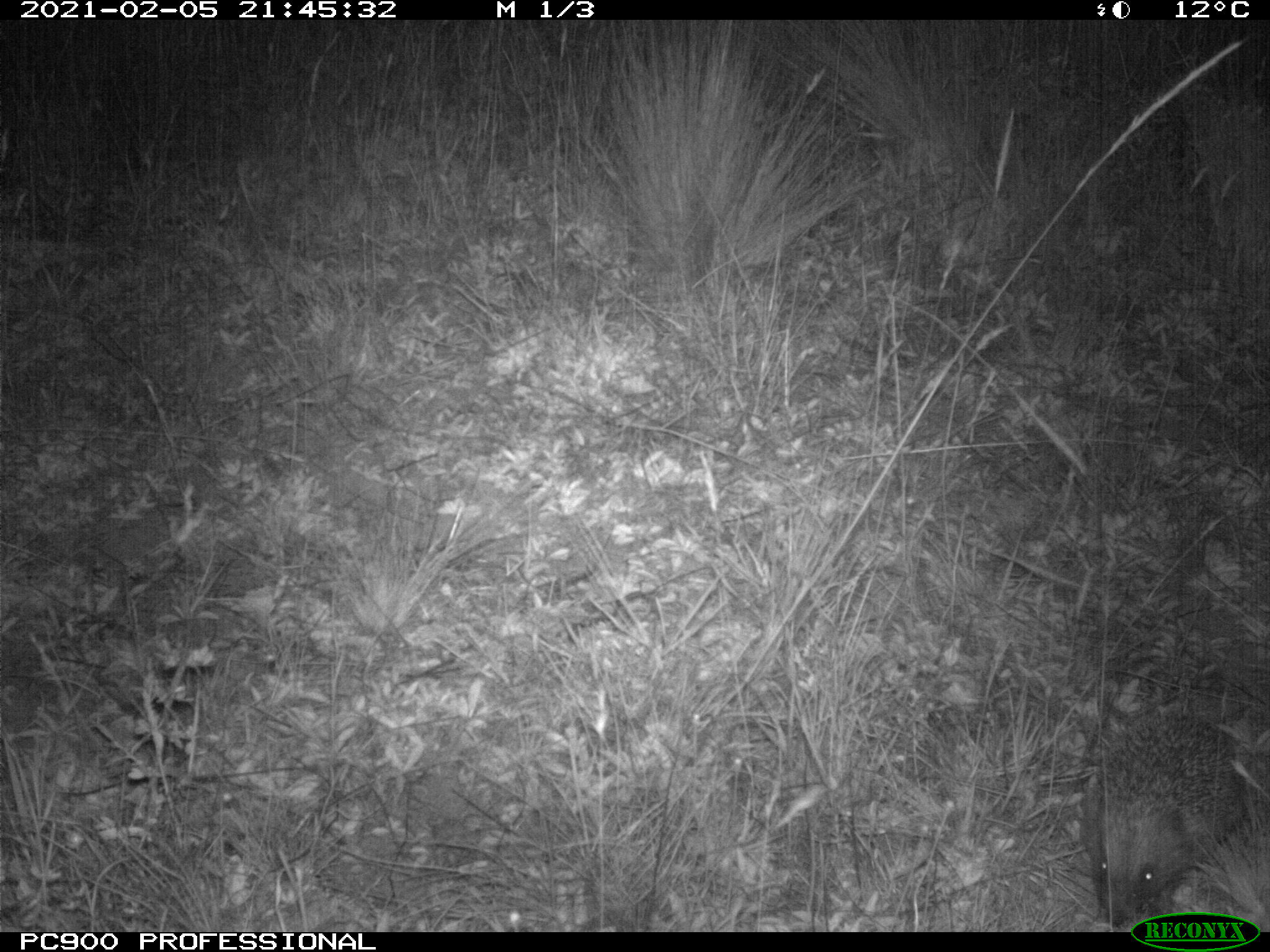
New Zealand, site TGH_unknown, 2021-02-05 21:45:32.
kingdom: Animalia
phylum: Chordata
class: Mammalia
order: Eulipotyphla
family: Erinaceidae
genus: Erinaceus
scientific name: Erinaceus europaeus europaeus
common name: european hedgehog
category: hedgehog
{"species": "hedgehog (european hedgehog) (Erinaceus europaeus europaeus)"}